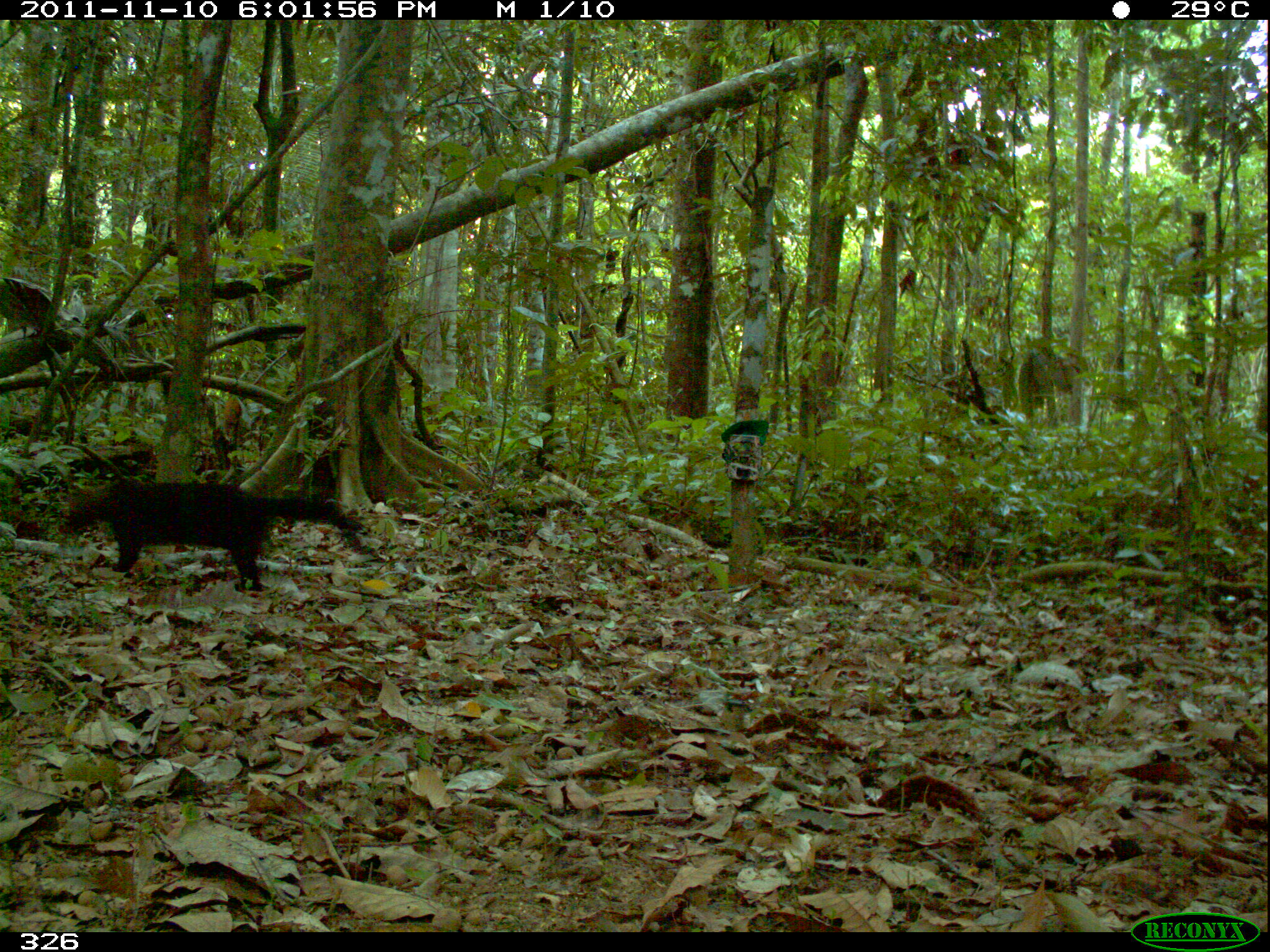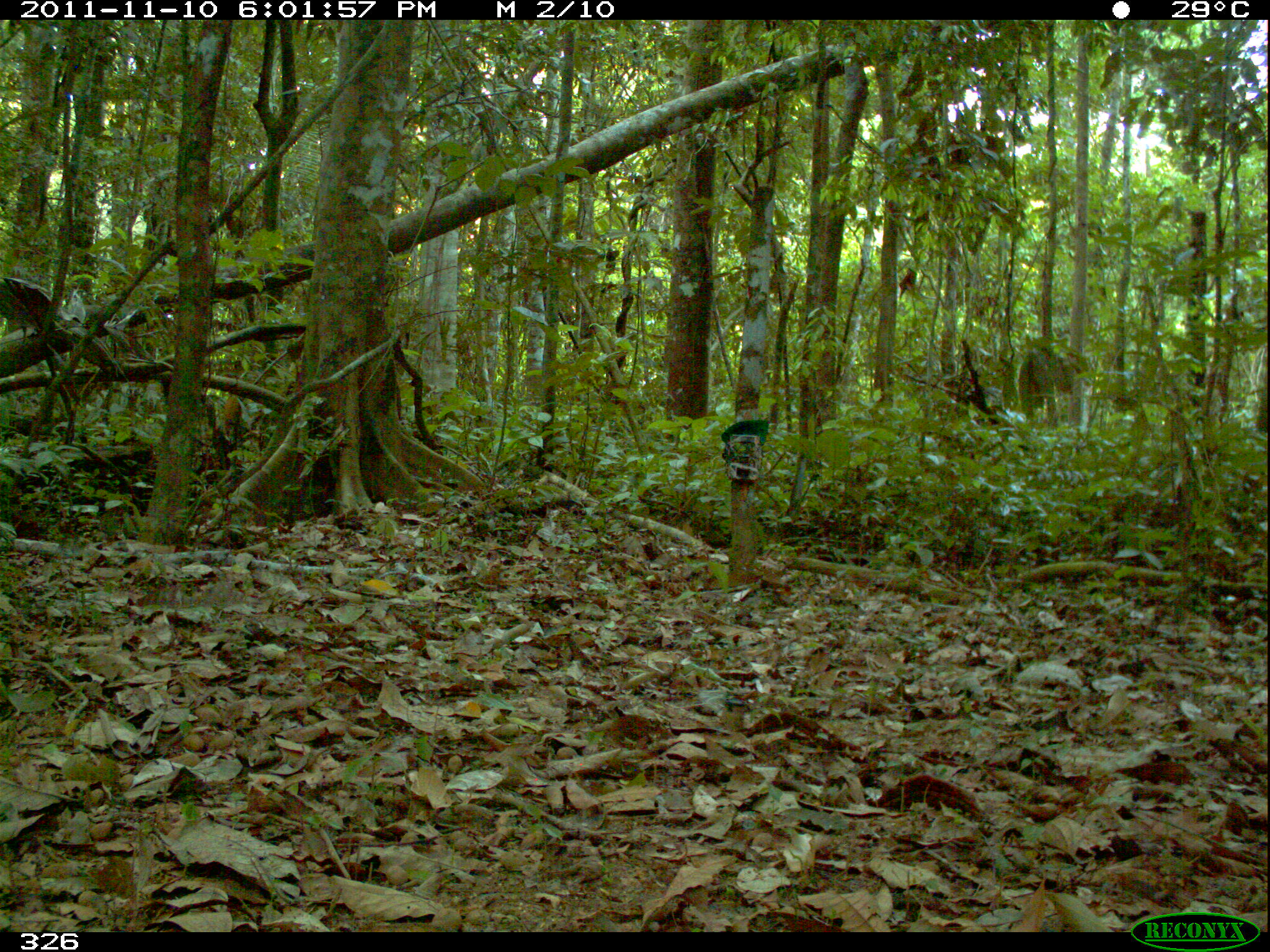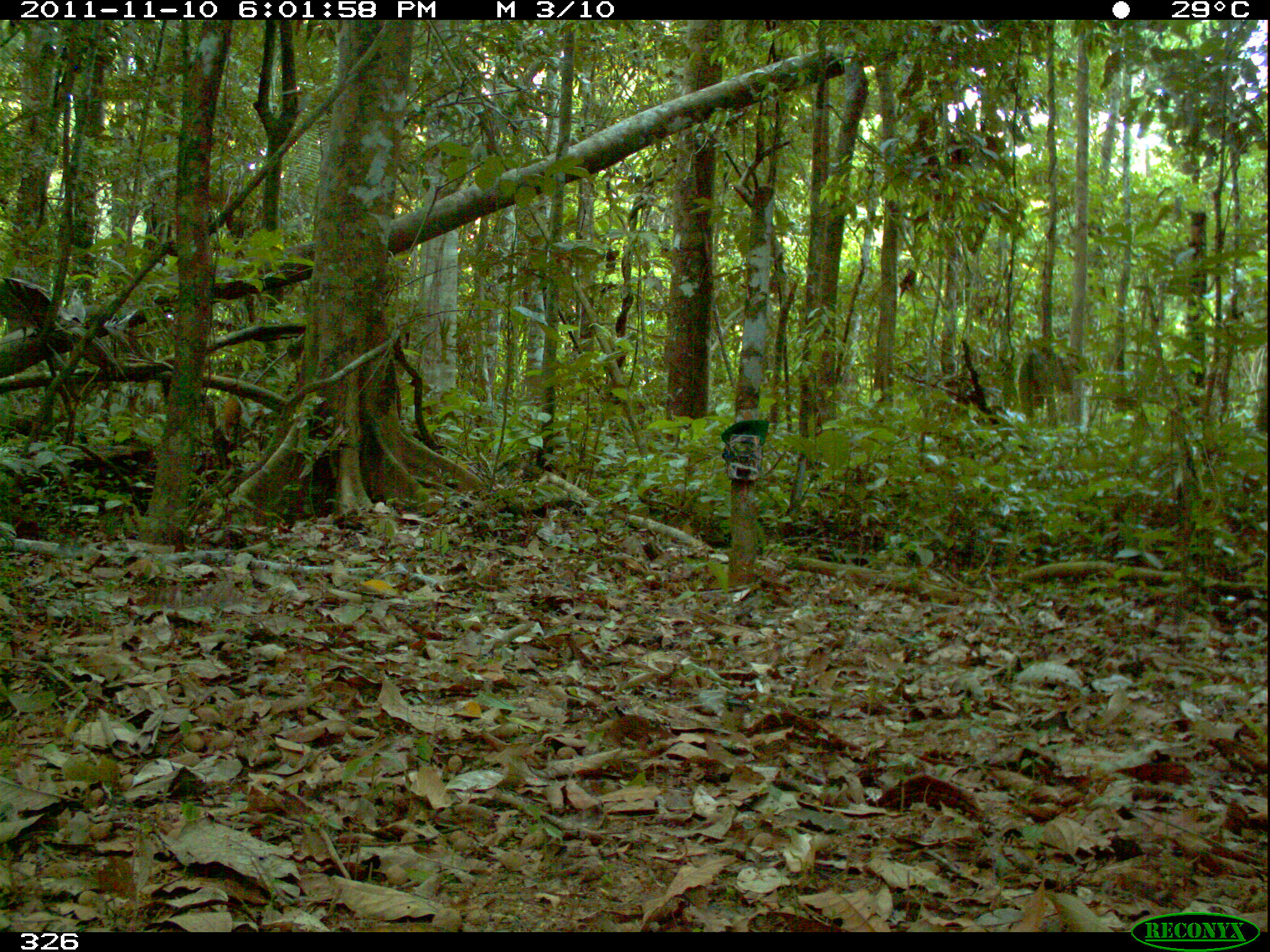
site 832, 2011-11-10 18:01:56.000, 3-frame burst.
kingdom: Animalia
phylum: Chordata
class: Mammalia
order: Carnivora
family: Mustelidae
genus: Eira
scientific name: Eira barbara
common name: tayra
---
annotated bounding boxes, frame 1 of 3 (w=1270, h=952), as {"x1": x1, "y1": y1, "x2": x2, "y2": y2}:
eira barbara: {"x1": 55, "y1": 477, "x2": 348, "y2": 591}